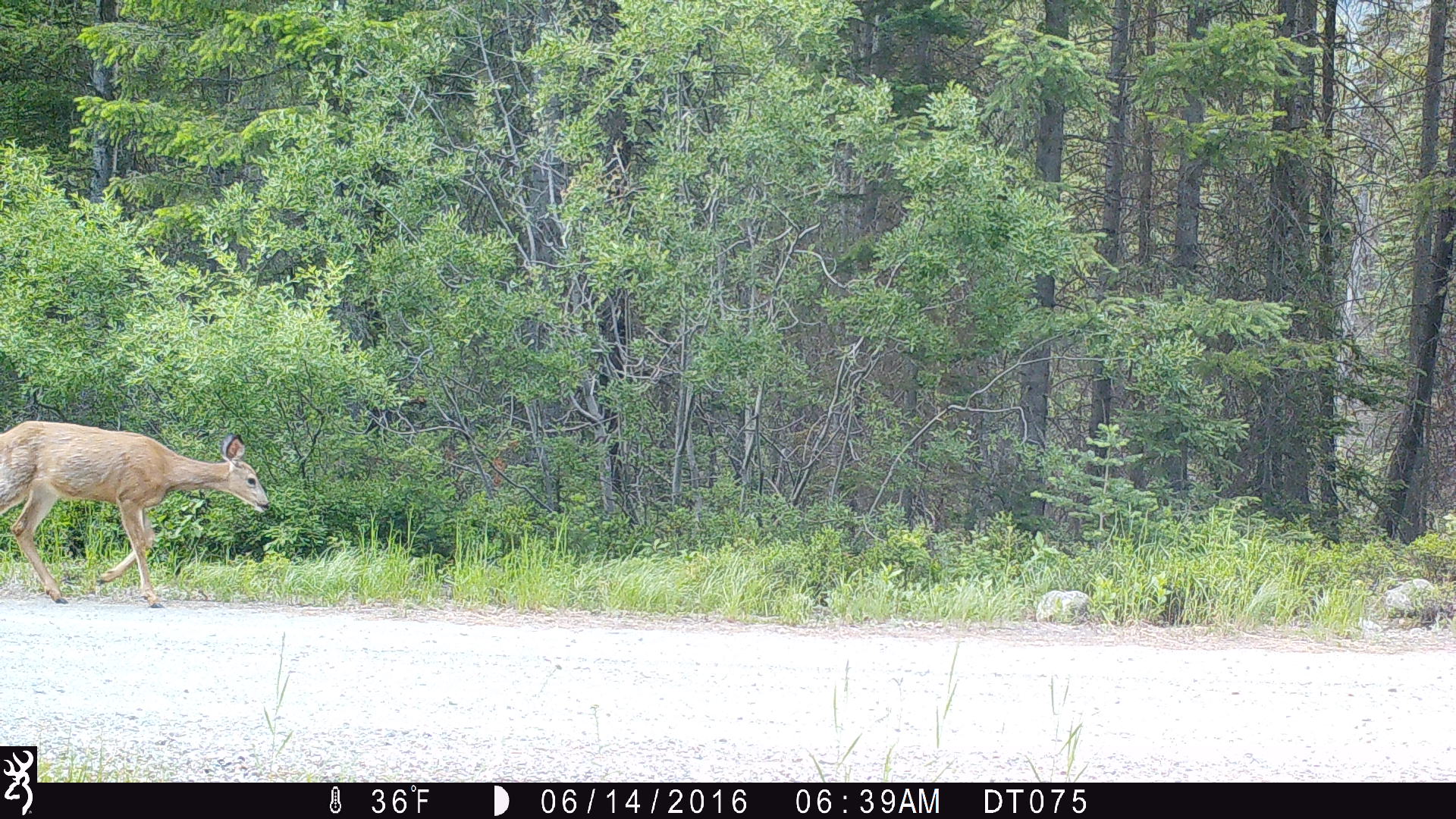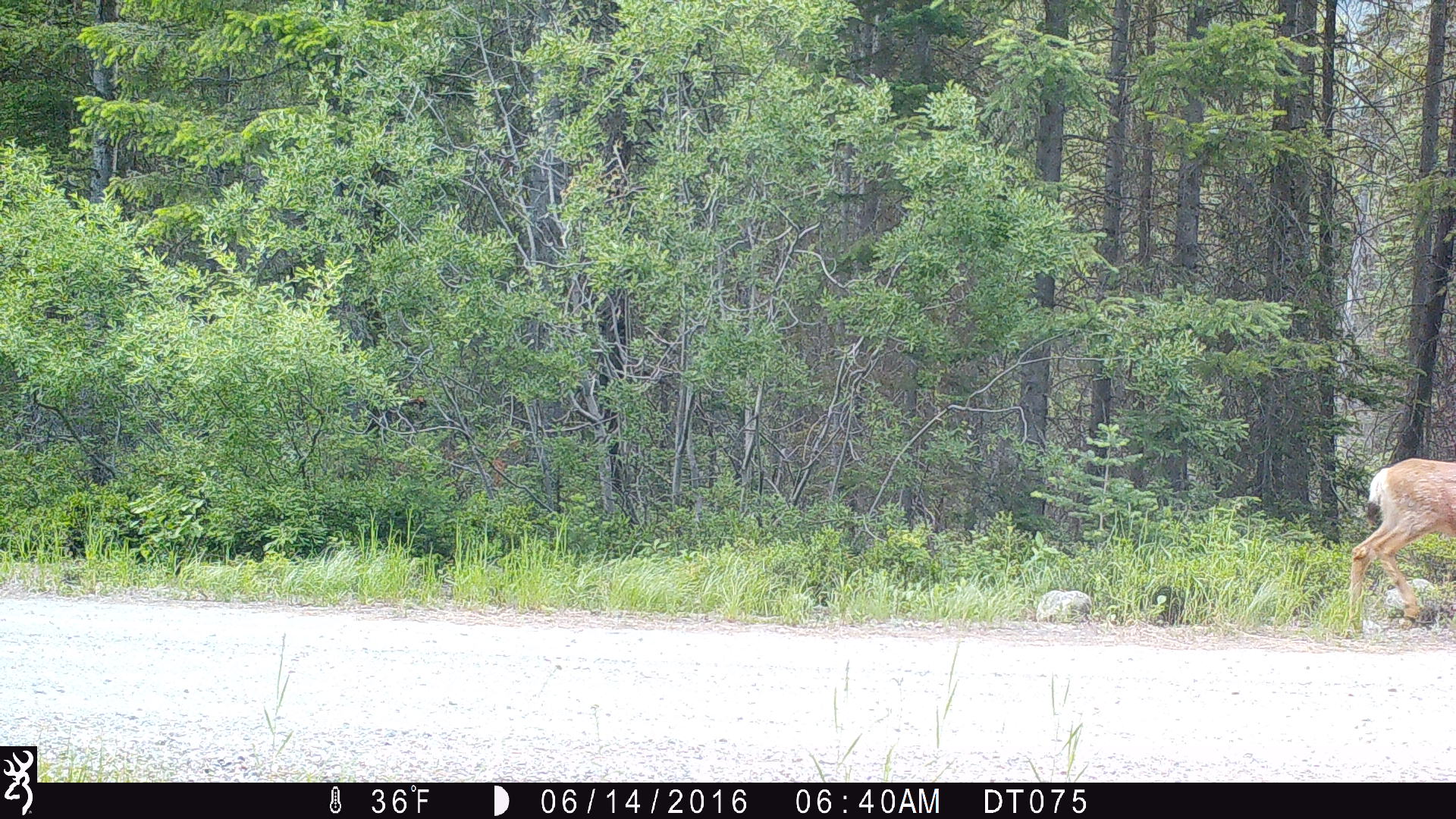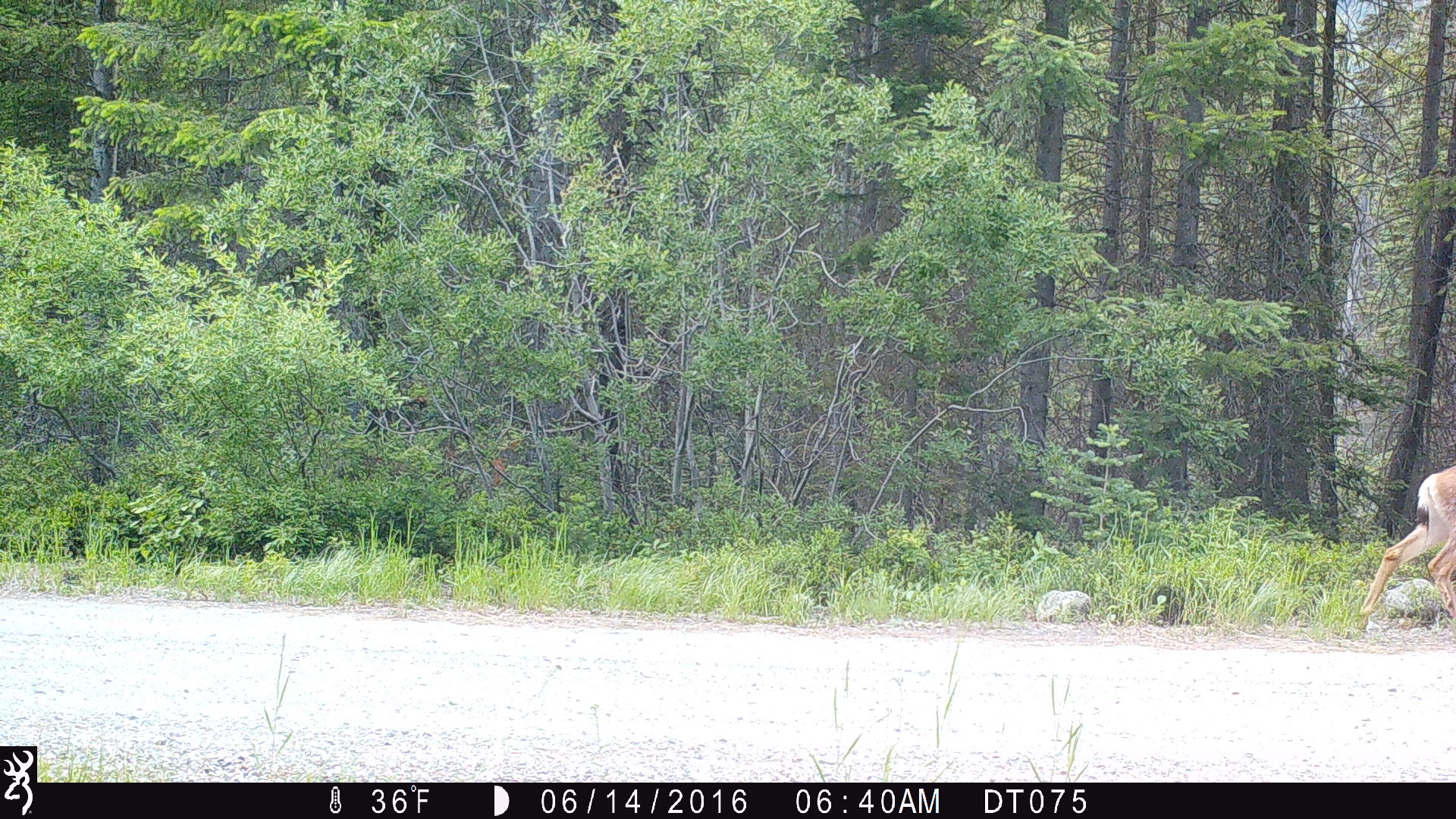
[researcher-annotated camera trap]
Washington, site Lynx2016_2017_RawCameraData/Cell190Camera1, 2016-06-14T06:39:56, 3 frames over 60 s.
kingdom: Animalia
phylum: Chordata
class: Mammalia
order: Artiodactyla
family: Cervidae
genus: Odocoileus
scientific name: Odocoileus hemionus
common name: mule deer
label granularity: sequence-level